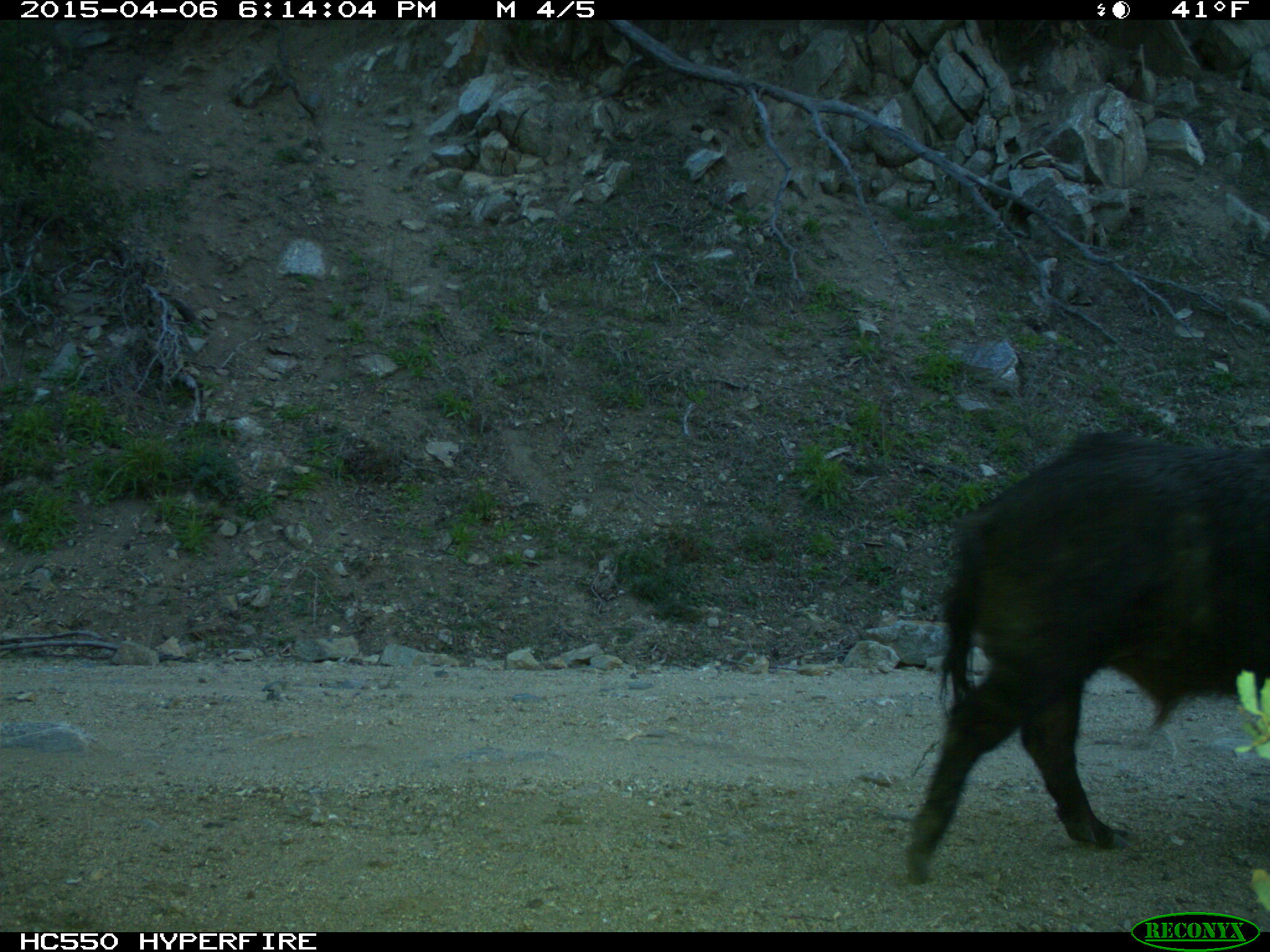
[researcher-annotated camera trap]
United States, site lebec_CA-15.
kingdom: Animalia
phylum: Chordata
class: Mammalia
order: Artiodactyla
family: Suidae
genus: Sus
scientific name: Sus scrofa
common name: wild boar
Sus scrofa (wild boar).